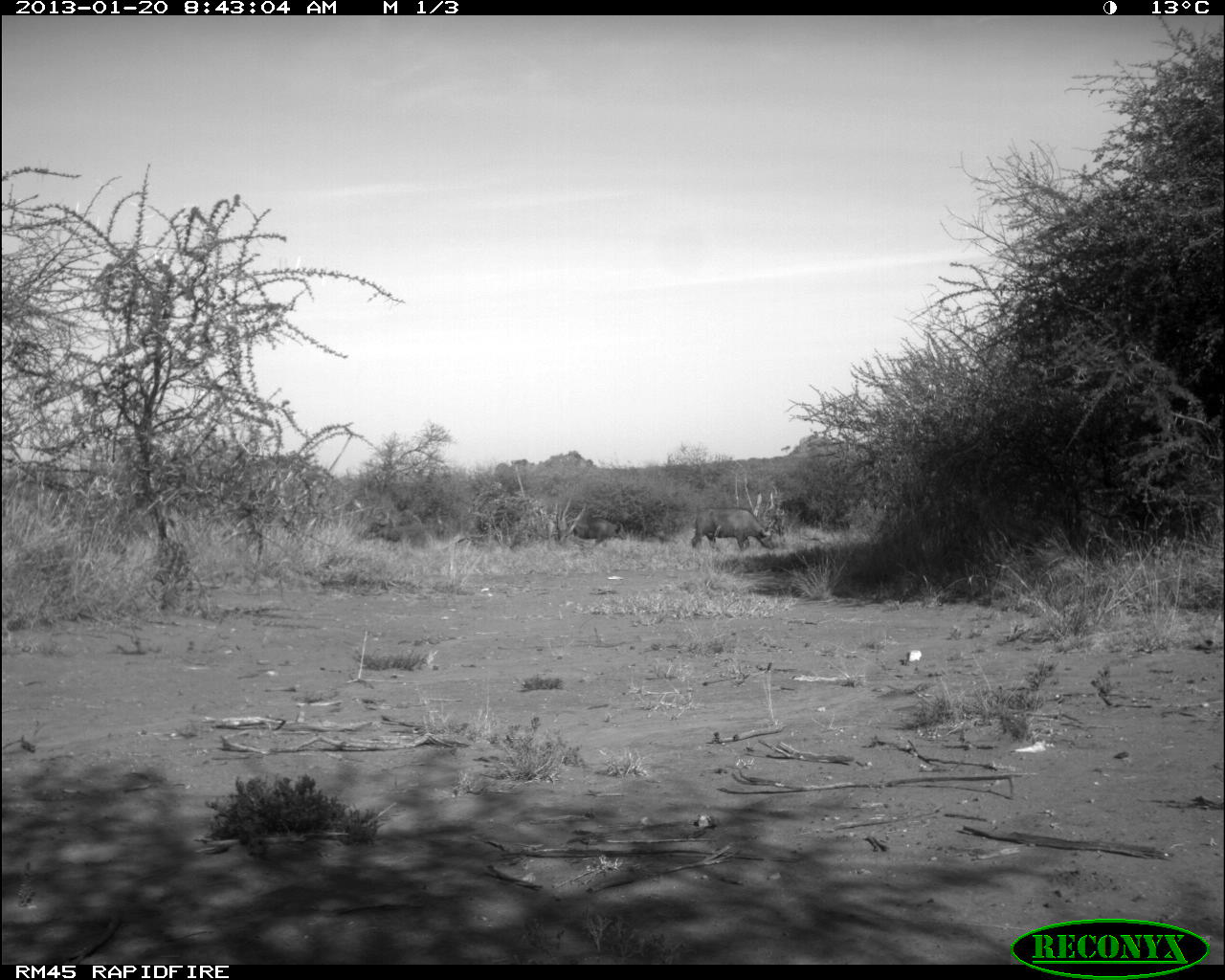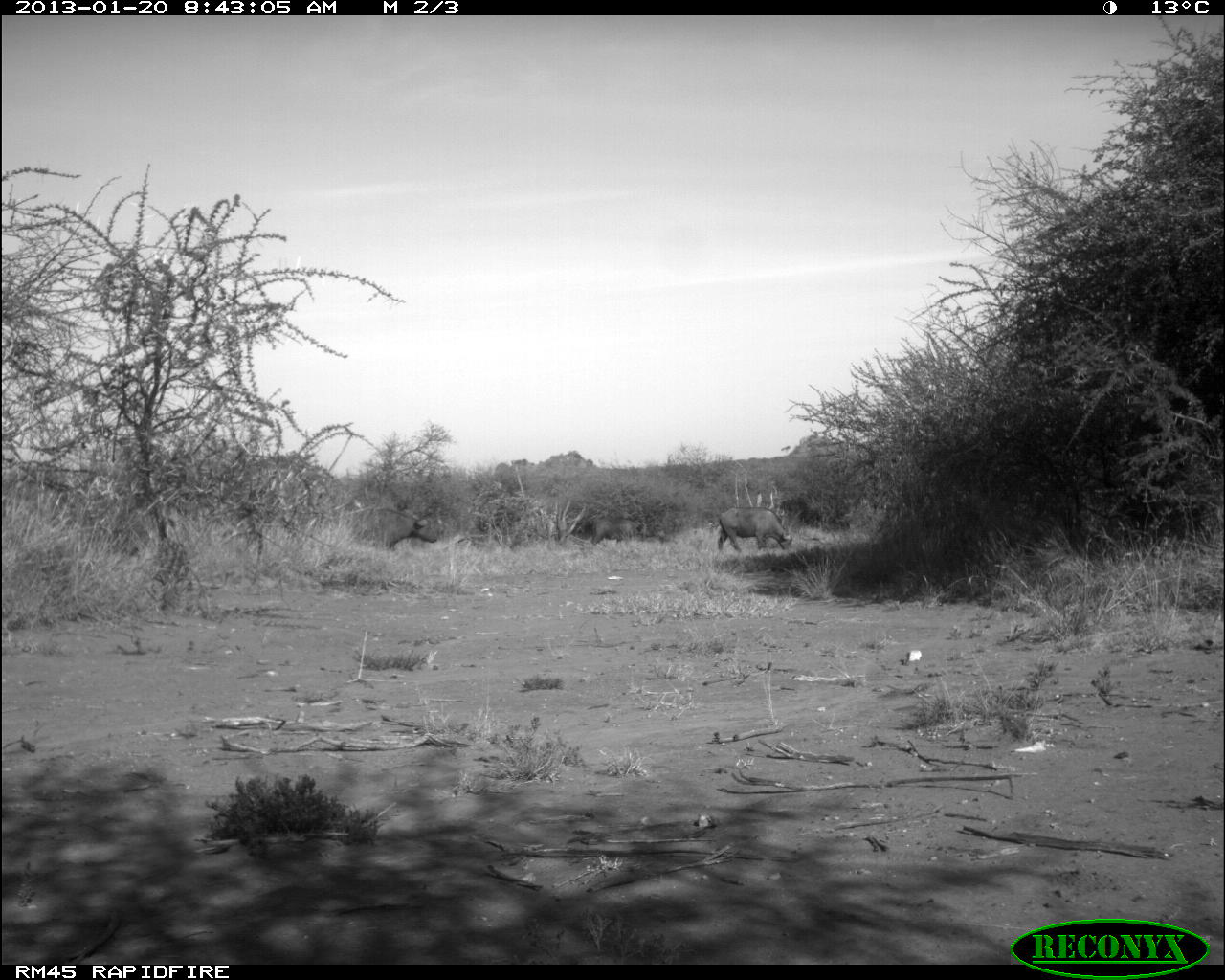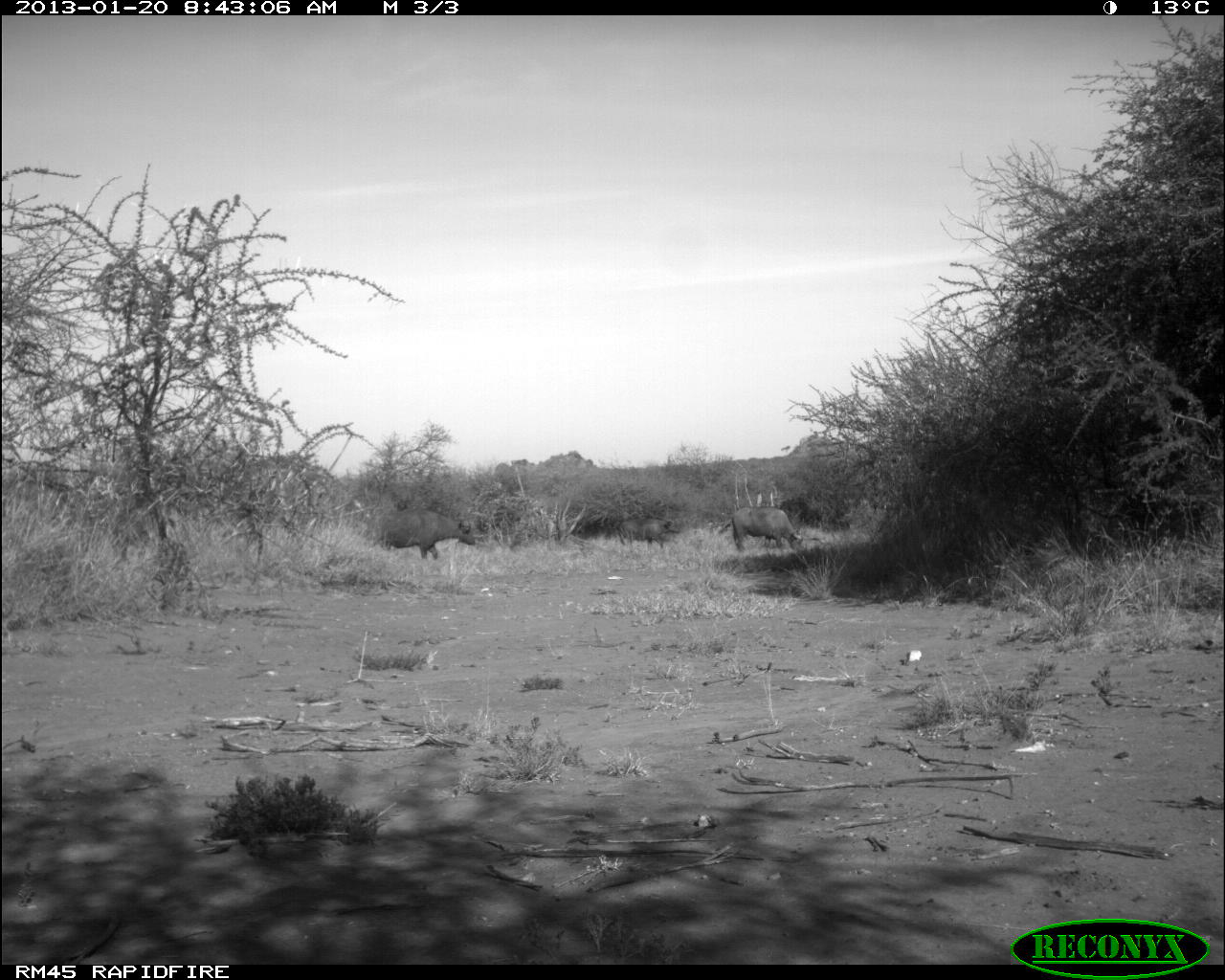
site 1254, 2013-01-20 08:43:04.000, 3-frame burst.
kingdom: Animalia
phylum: Chordata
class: Mammalia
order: Artiodactyla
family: Bovidae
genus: Bos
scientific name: Bos taurus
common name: domestic cattle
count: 2